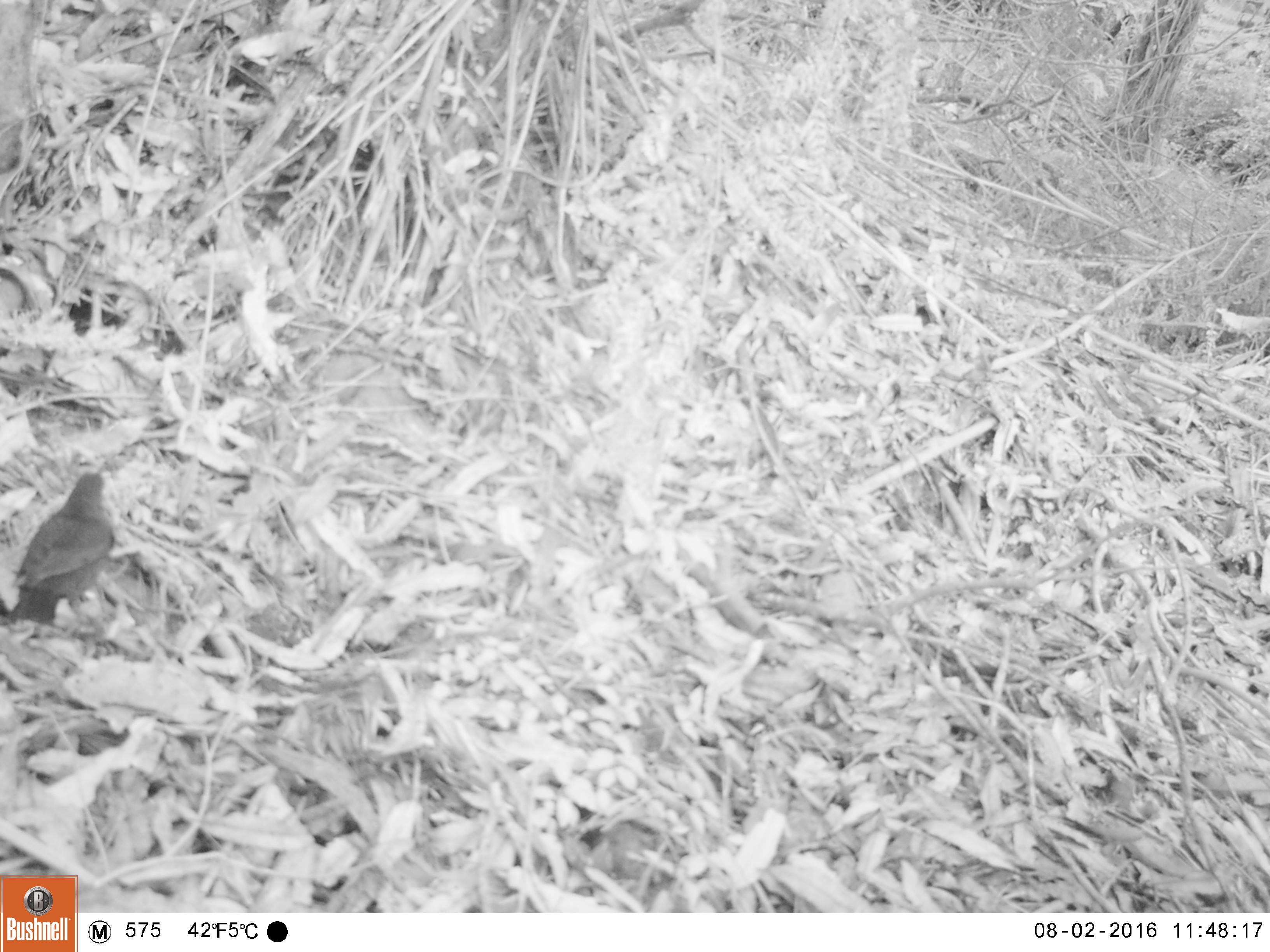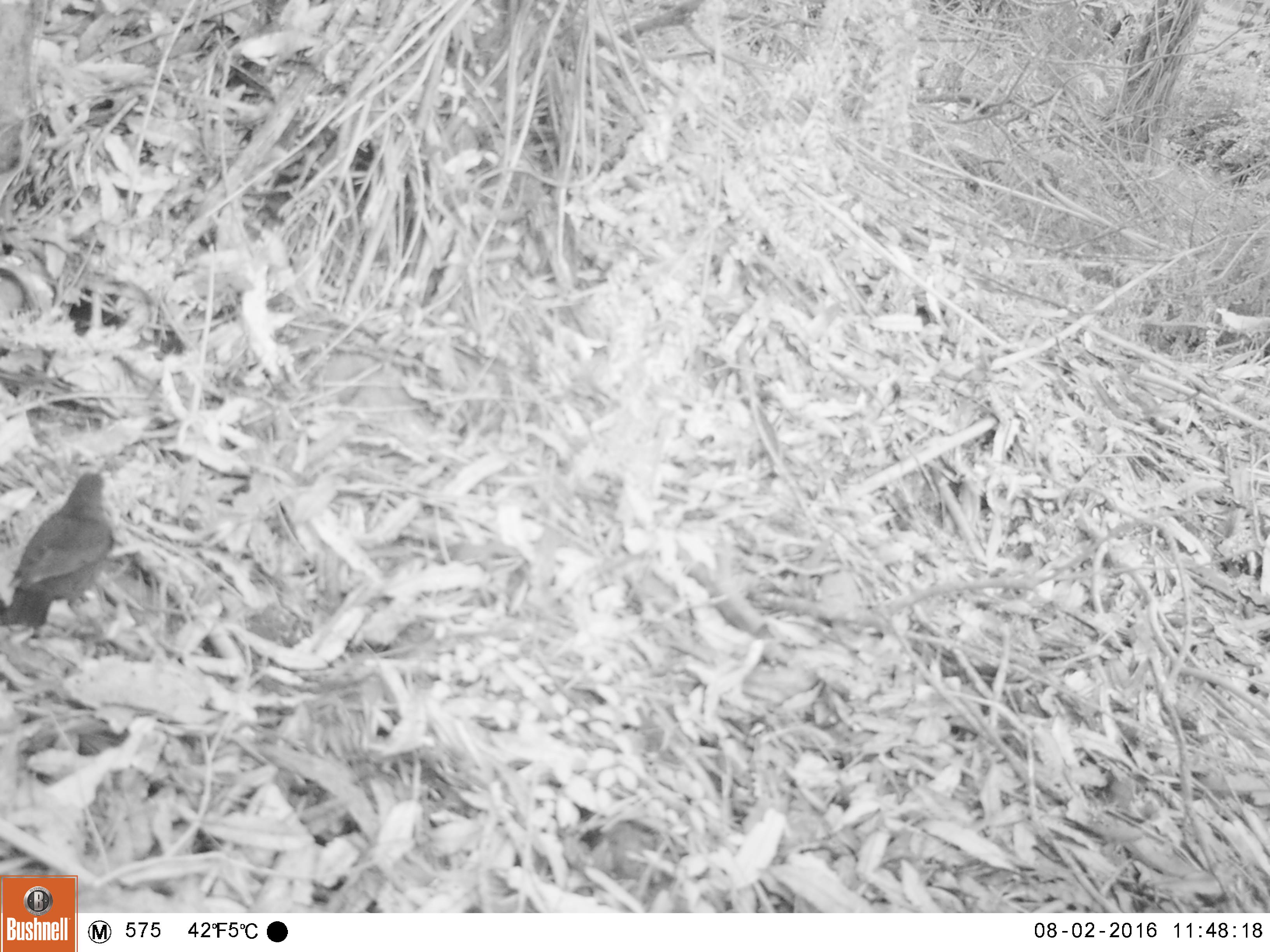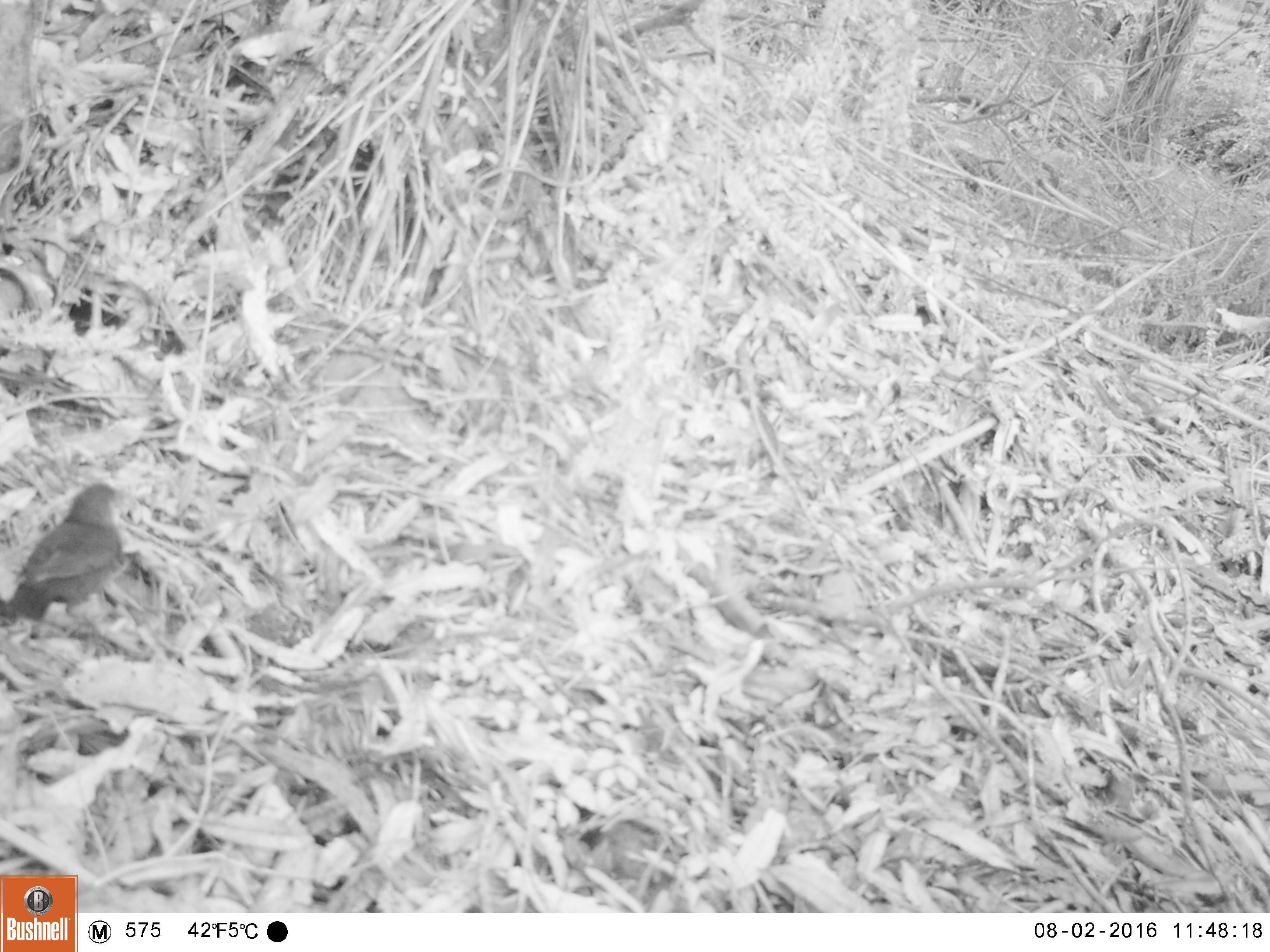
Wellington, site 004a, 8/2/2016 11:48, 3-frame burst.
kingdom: Animalia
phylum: Chordata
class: Aves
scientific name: Aves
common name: bird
Bird (Aves).